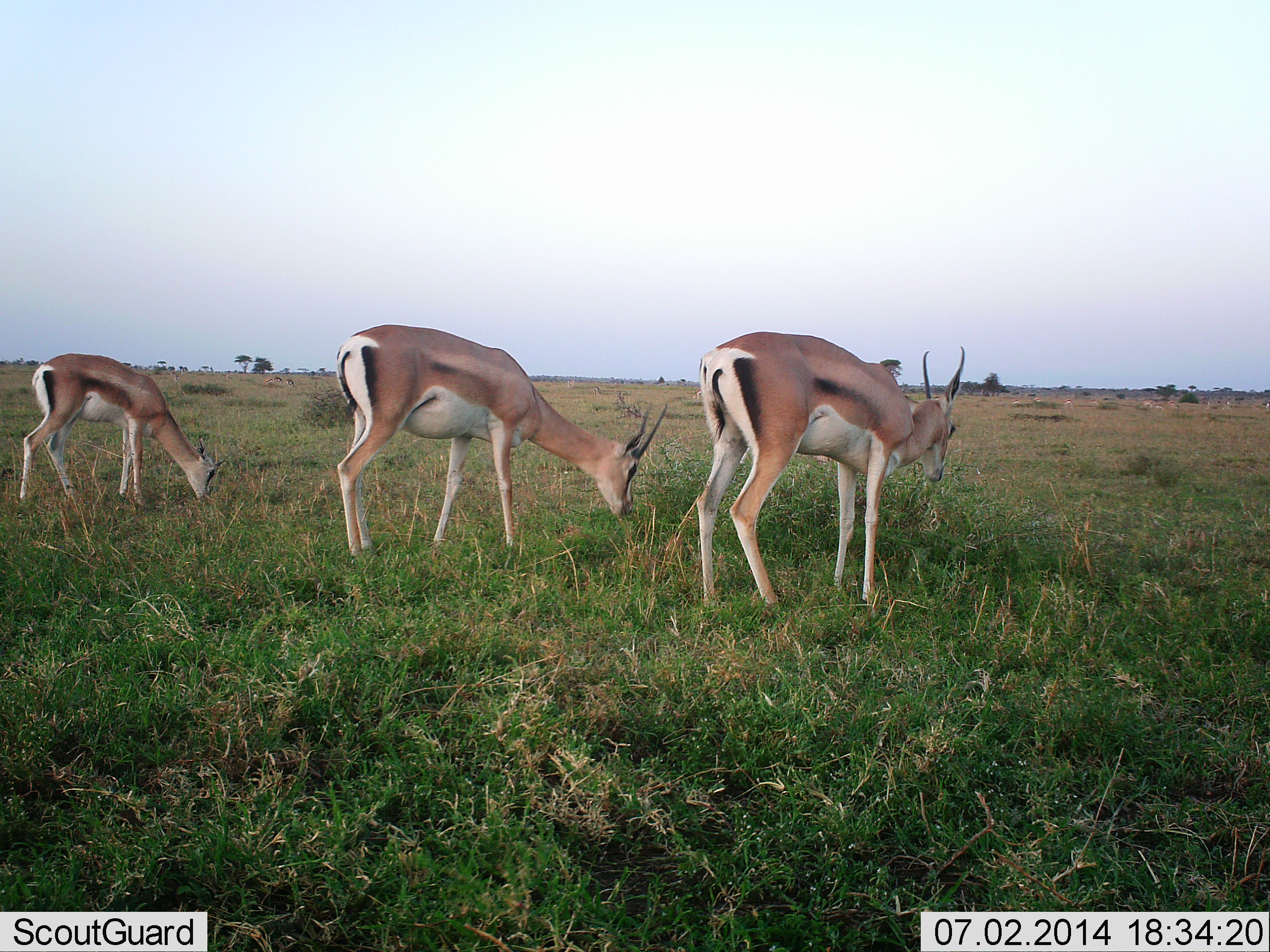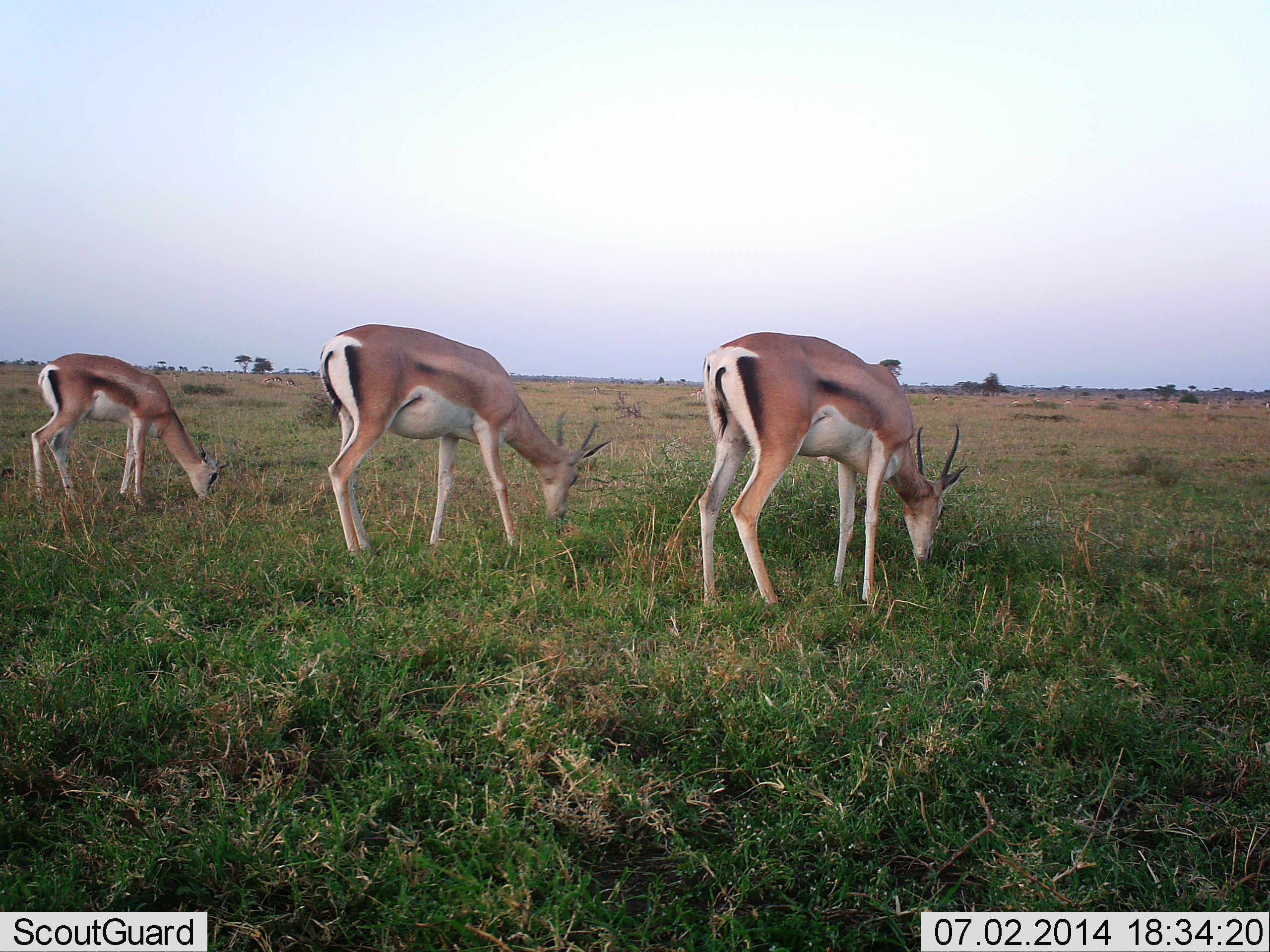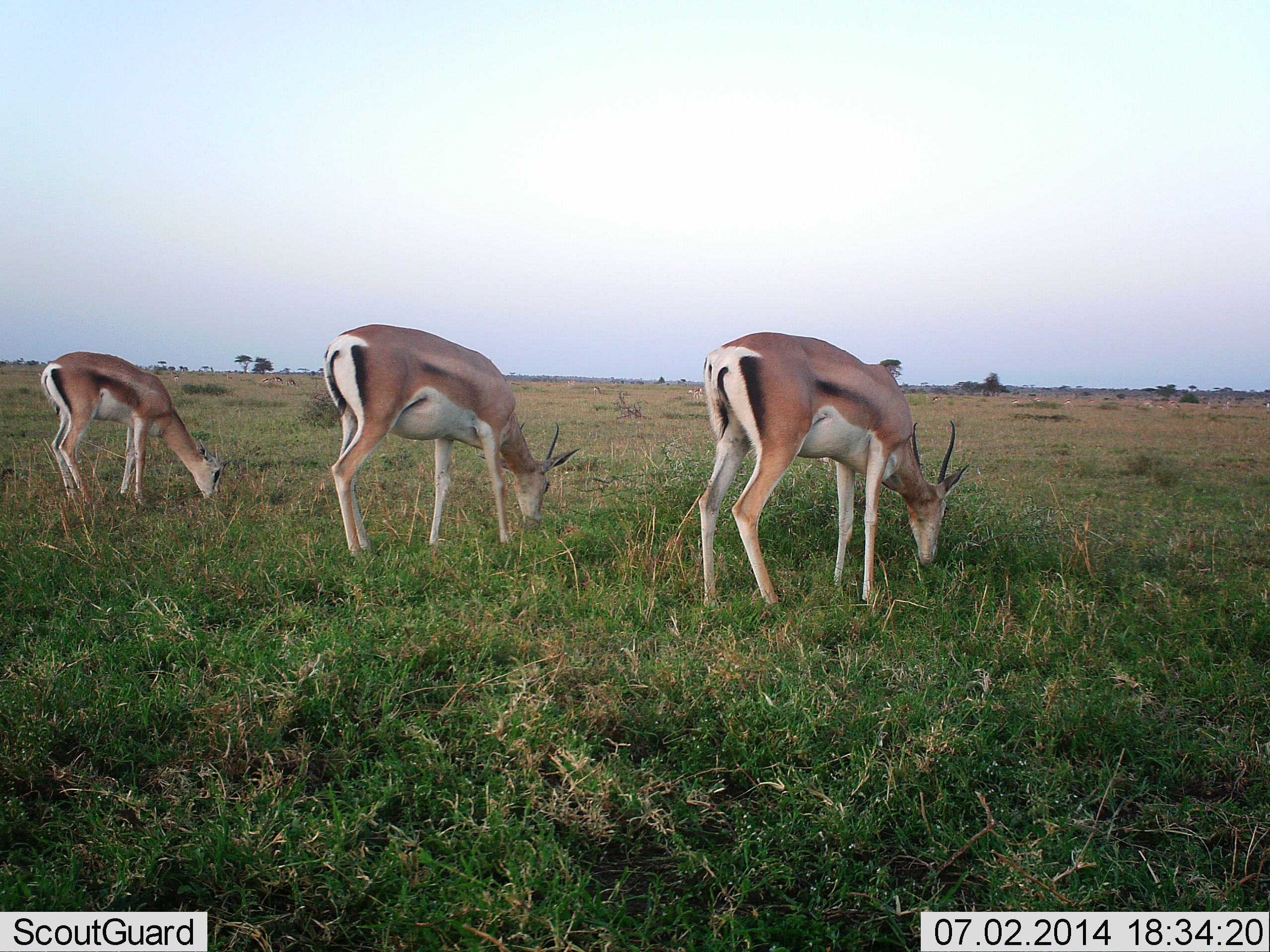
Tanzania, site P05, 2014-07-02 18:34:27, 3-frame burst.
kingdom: Animalia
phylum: Chordata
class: Mammalia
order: Artiodactyla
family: Bovidae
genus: Nanger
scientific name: Nanger granti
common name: grant's gazelle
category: gazellegrants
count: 3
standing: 20%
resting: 0%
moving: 0%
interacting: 0%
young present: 10%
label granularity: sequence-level